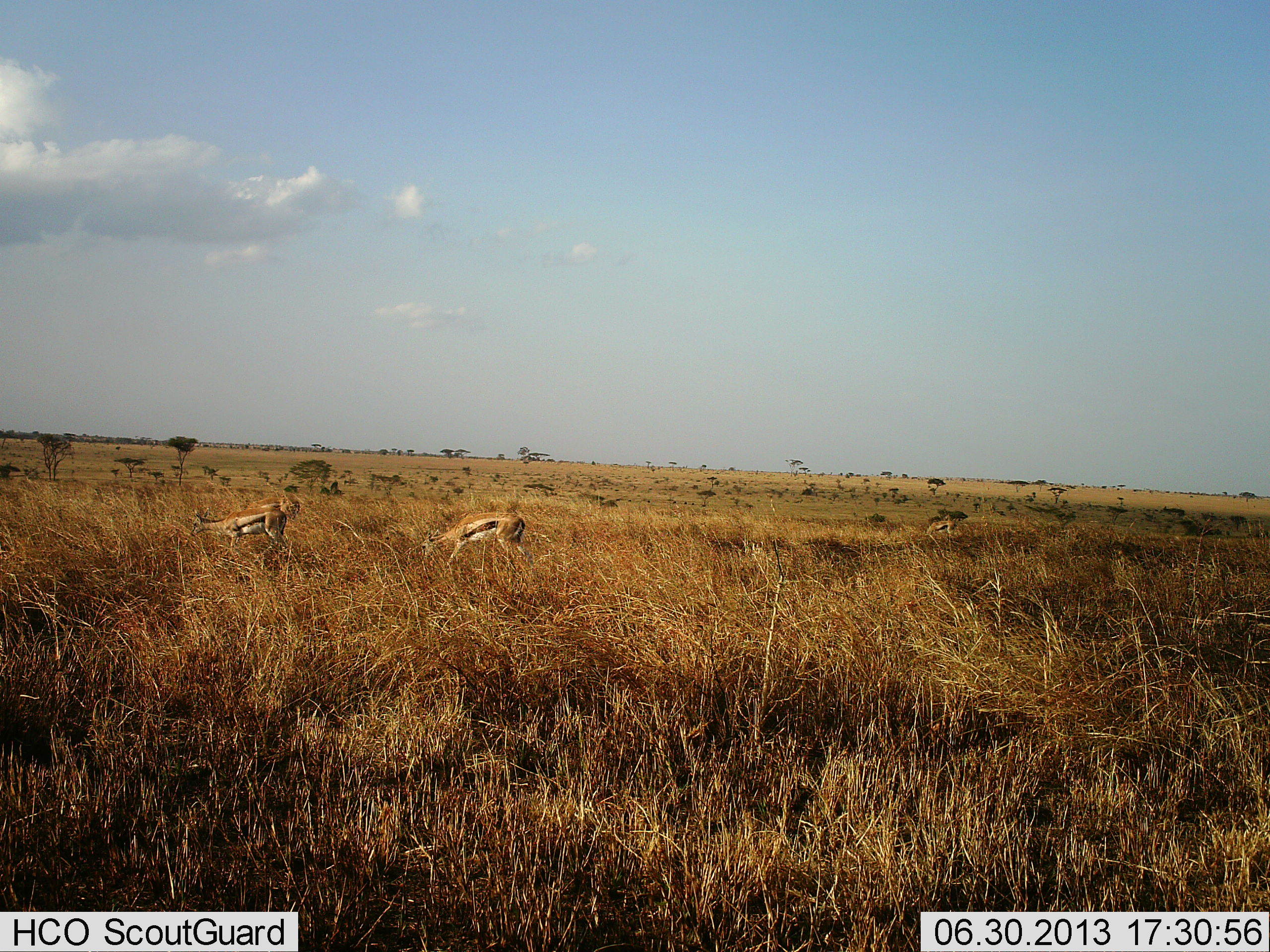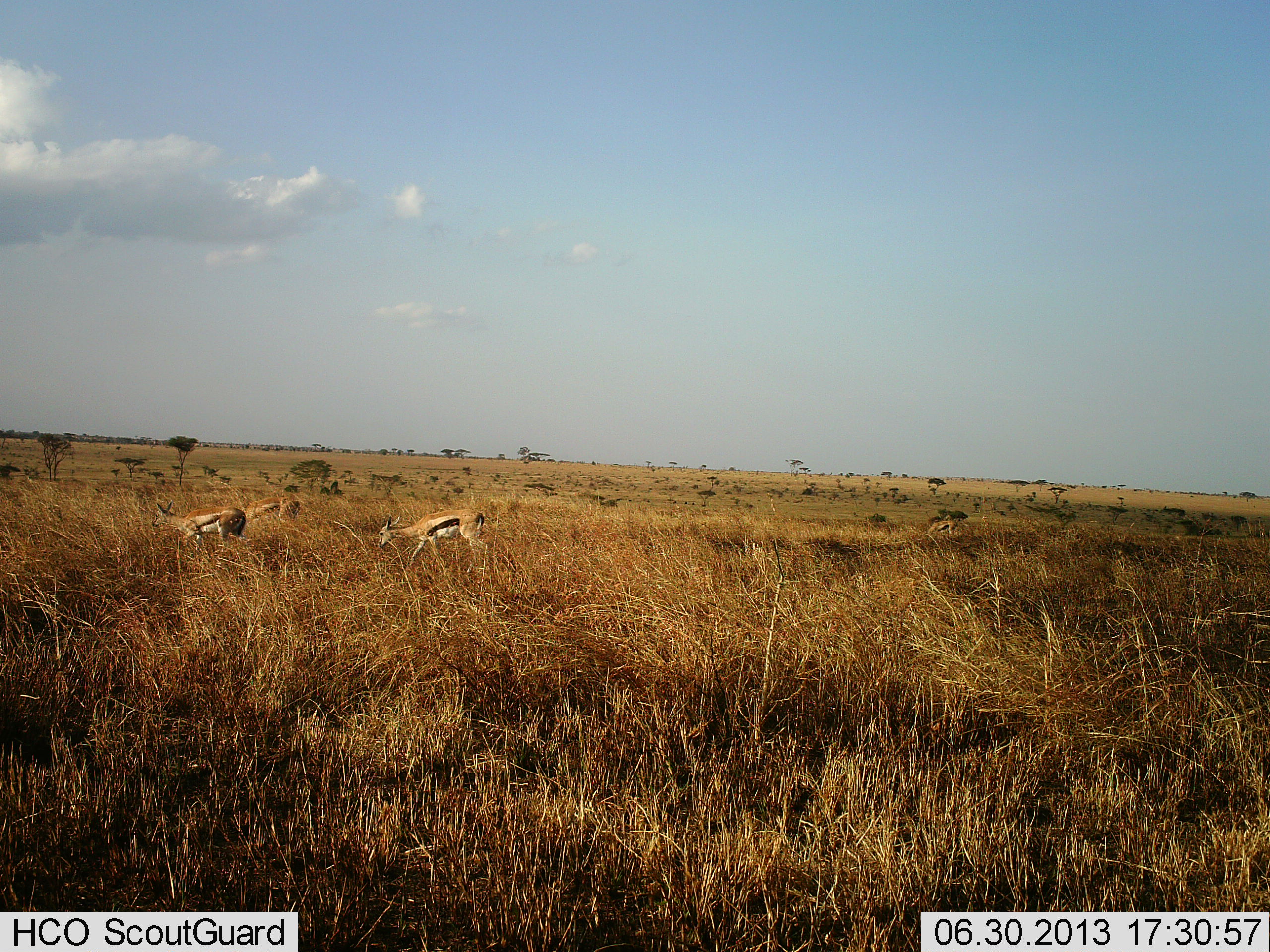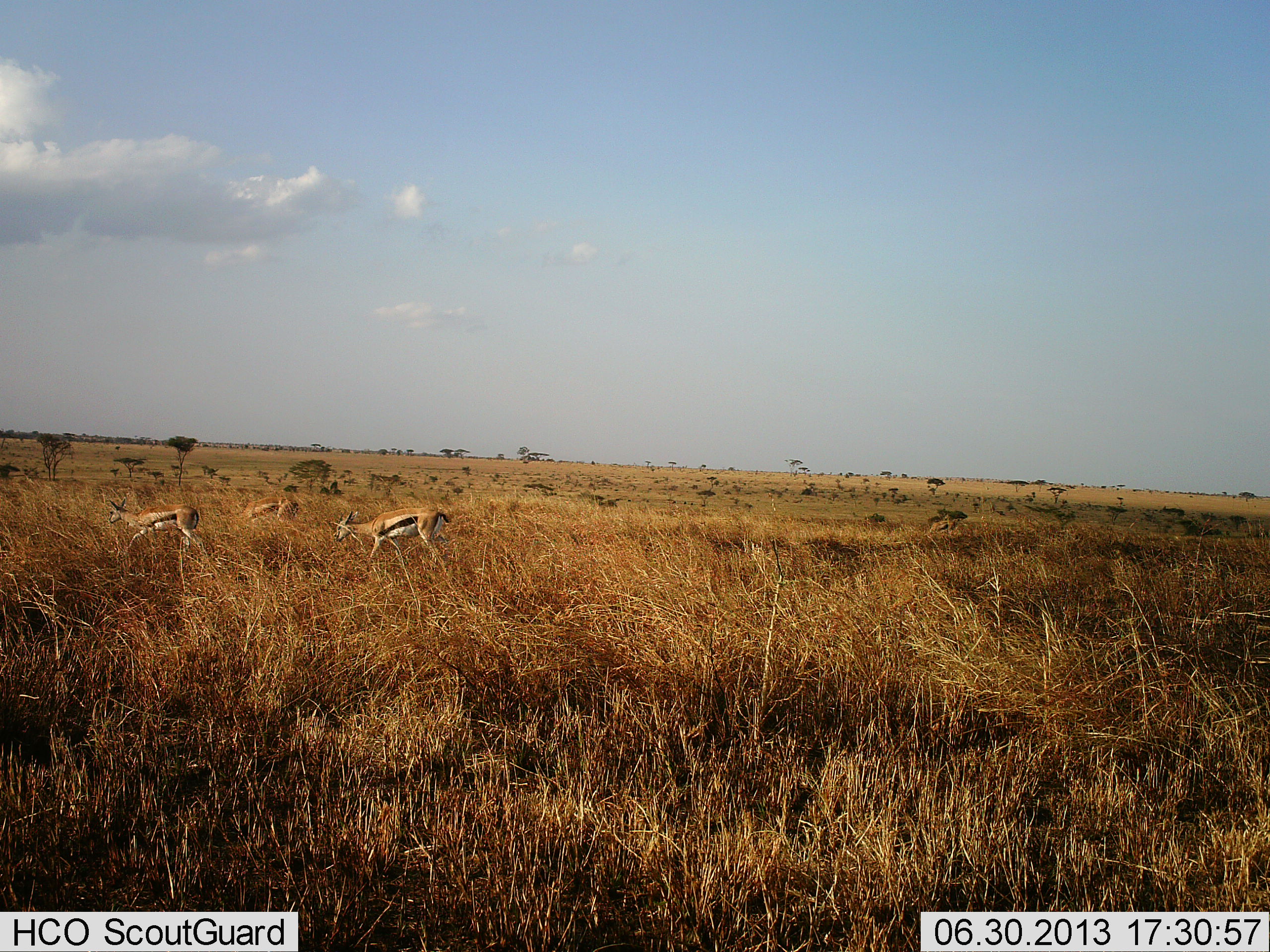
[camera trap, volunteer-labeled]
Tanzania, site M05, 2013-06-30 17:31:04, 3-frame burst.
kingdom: Animalia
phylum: Chordata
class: Mammalia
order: Artiodactyla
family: Bovidae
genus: Eudorcas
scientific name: Eudorcas thomsonii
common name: thomson's gazelle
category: gazellethomsons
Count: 3.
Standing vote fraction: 14%.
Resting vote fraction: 0%.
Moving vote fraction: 82%.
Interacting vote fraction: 0%.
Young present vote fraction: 0%.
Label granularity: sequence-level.